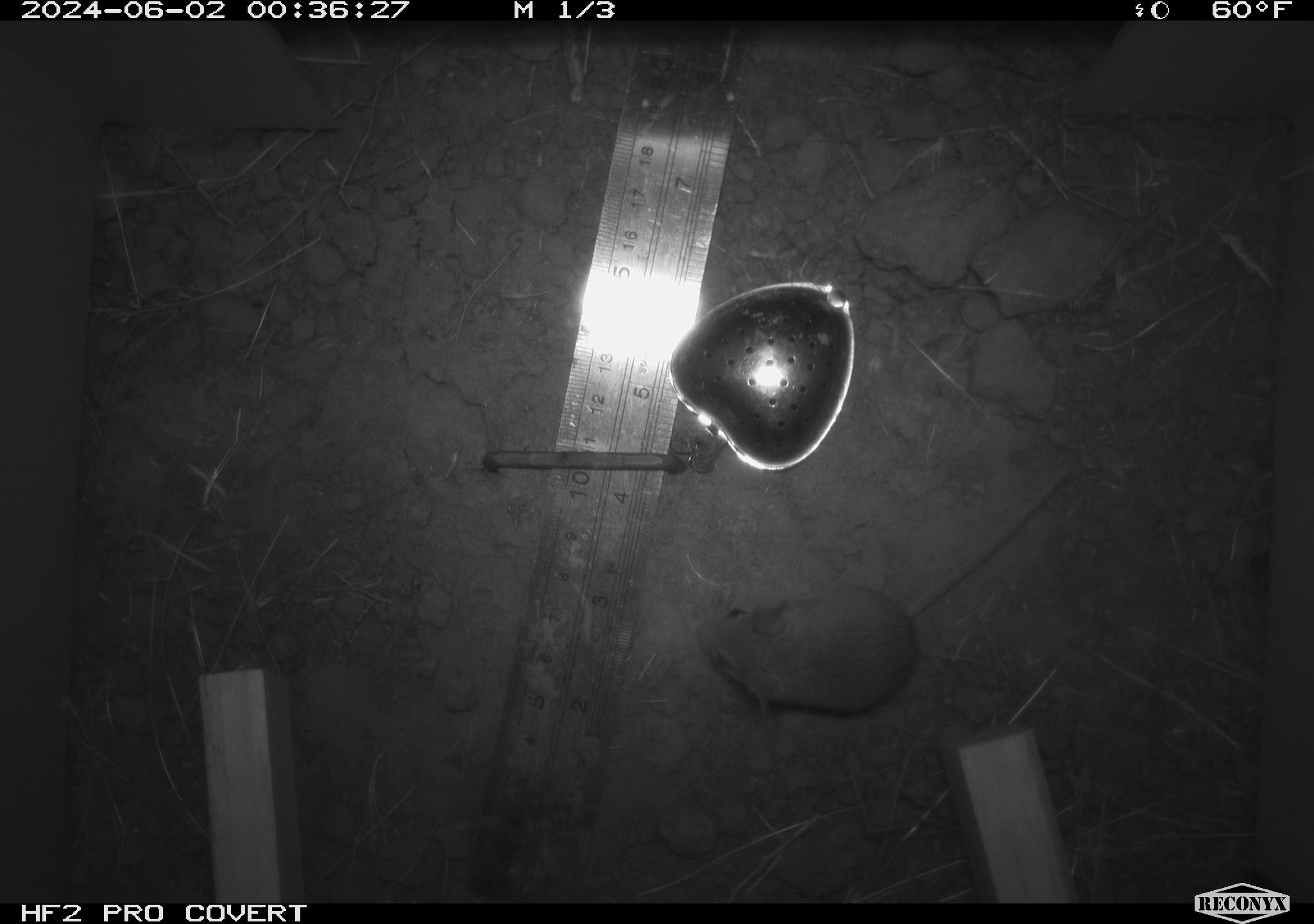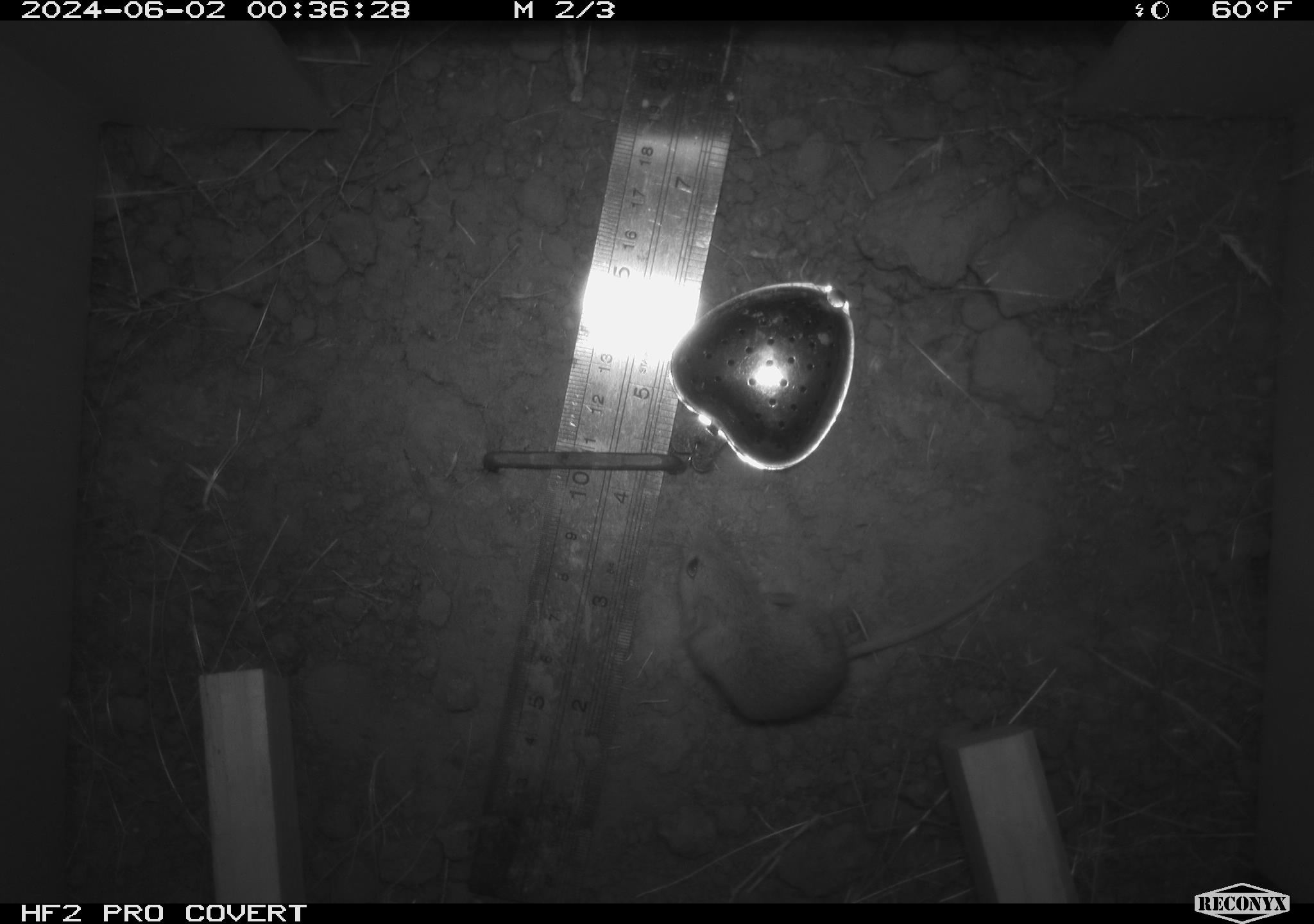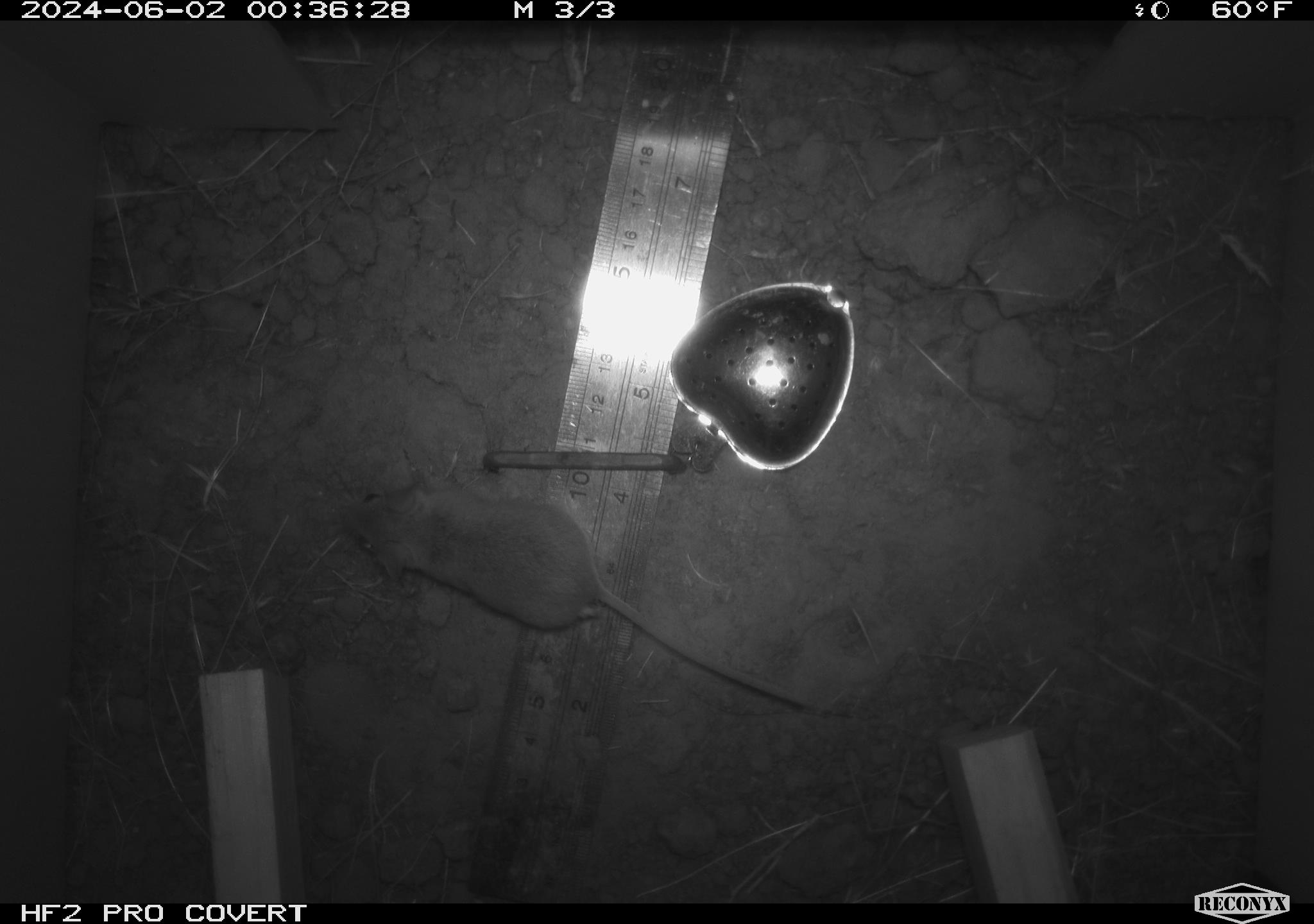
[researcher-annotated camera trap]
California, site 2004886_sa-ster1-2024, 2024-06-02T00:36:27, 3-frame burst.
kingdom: Animalia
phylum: Chordata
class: Mammalia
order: Rodentia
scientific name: Rodentia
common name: mouse species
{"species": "mouse species (Rodentia)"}